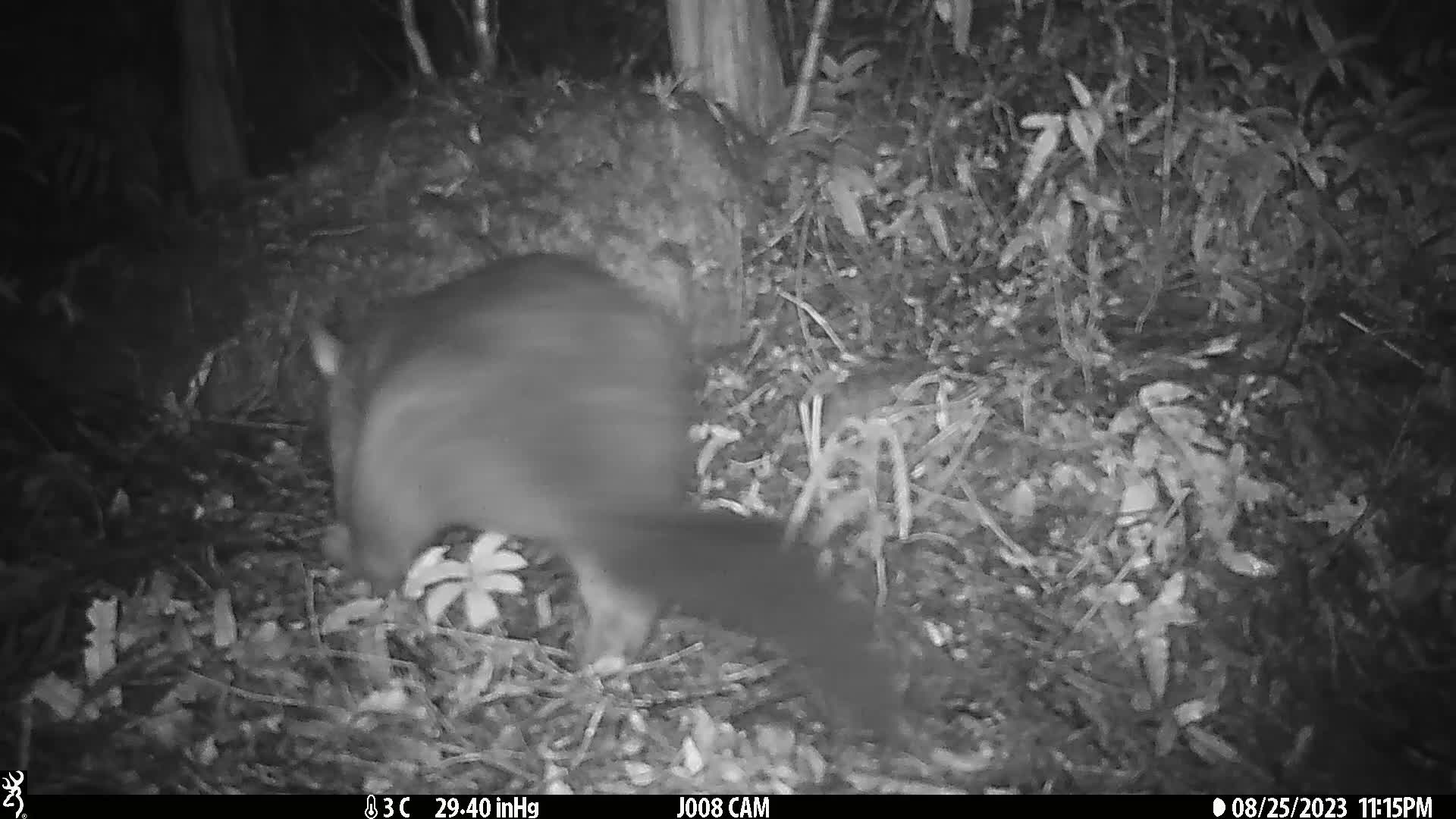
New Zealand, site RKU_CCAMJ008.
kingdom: Animalia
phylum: Chordata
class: Mammalia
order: Diprotodontia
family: Phalangeridae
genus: Trichosurus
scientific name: Trichosurus vulpecula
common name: common brushtail possum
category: possum